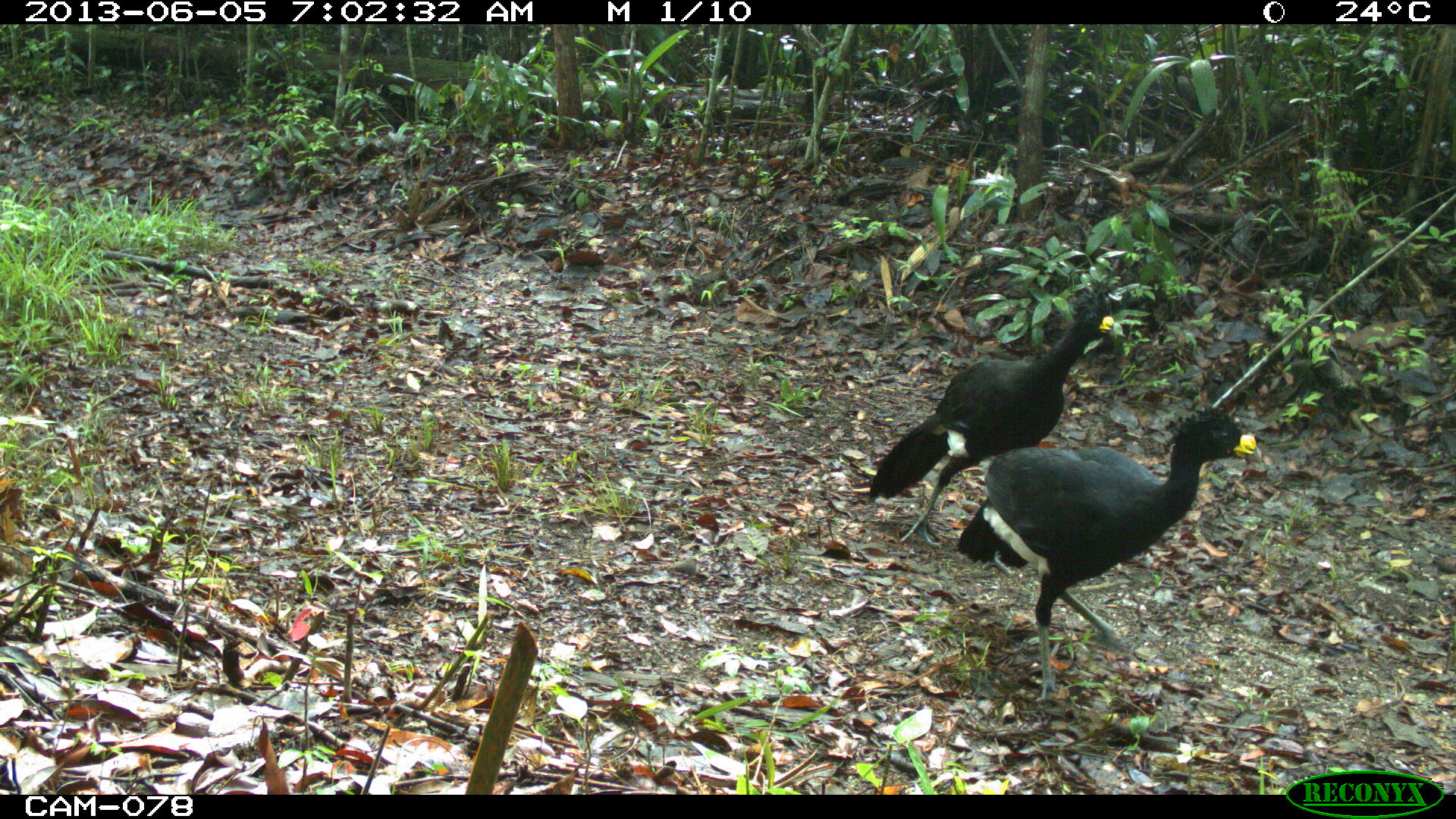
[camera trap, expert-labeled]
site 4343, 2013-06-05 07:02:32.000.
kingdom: Animalia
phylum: Chordata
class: Aves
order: Galliformes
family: Cracidae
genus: Crax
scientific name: Crax rubra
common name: great curassow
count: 2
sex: male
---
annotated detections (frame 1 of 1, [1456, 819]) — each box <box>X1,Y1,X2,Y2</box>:
crax rubra: <box>947,401,1254,710</box>; <box>859,287,1120,547</box>